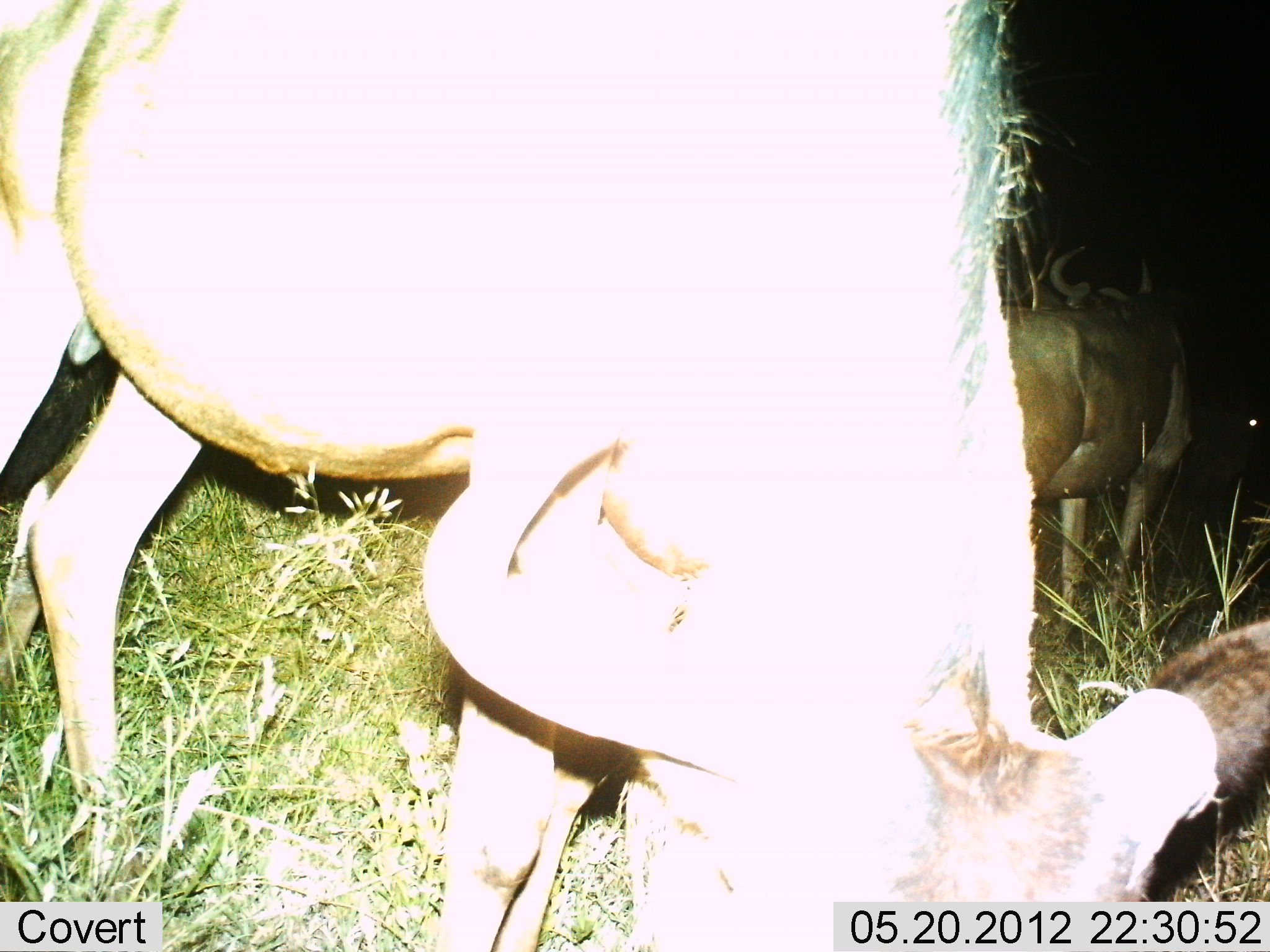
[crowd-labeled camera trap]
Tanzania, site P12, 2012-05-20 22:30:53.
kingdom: Animalia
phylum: Chordata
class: Mammalia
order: Artiodactyla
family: Bovidae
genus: Connochaetes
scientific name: Connochaetes taurinus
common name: blue wildebeest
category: wildebeest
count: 2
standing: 50%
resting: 0%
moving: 0%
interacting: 0%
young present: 0%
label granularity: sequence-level